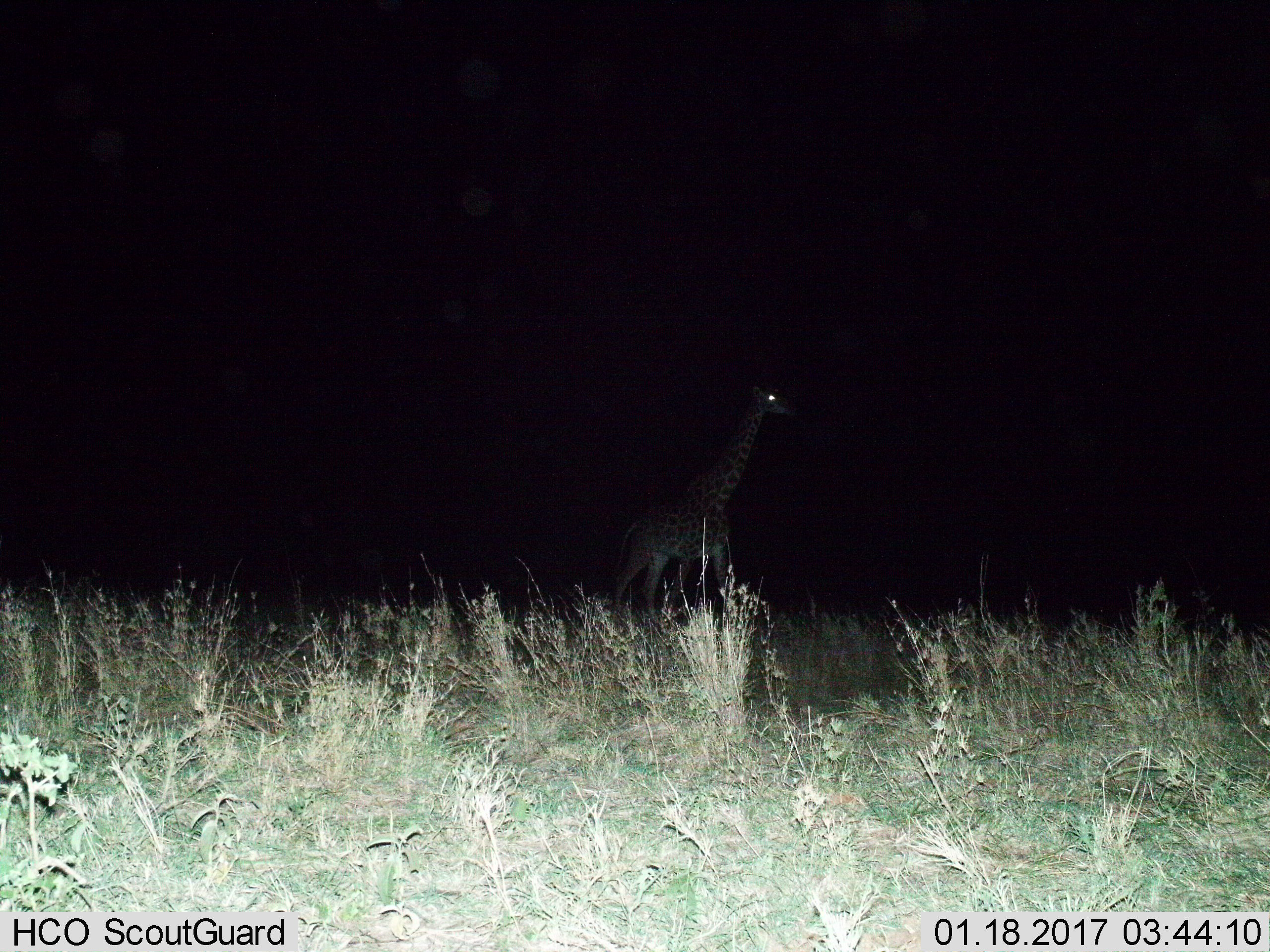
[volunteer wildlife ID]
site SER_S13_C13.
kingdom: Animalia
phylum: Chordata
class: Mammalia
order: Artiodactyla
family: Giraffidae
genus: Giraffa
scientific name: Giraffa camelopardalis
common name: giraffe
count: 1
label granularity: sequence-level